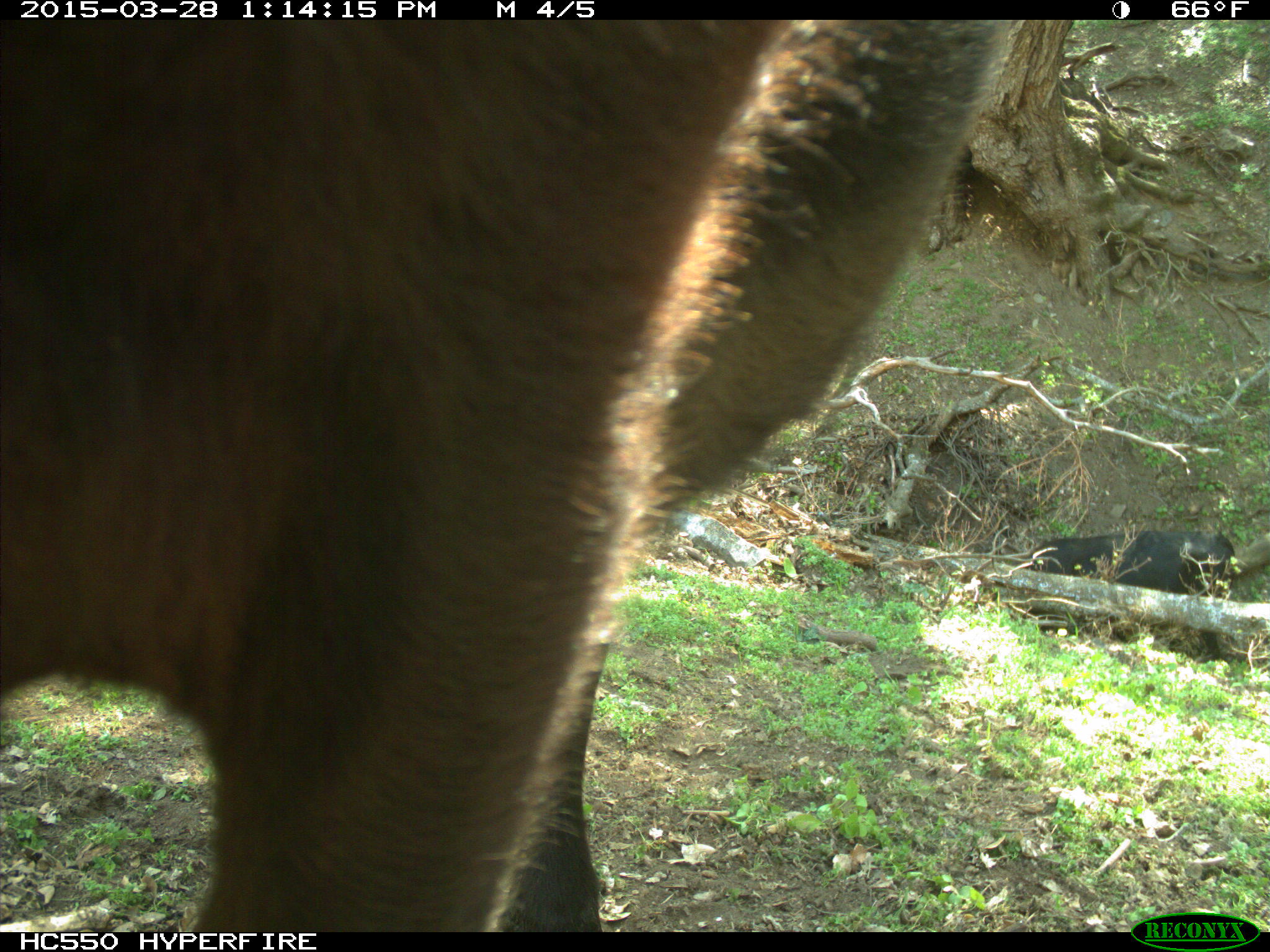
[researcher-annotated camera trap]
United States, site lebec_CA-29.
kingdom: Animalia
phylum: Chordata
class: Mammalia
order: Artiodactyla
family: Bovidae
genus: Bos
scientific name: Bos taurus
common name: domestic cow